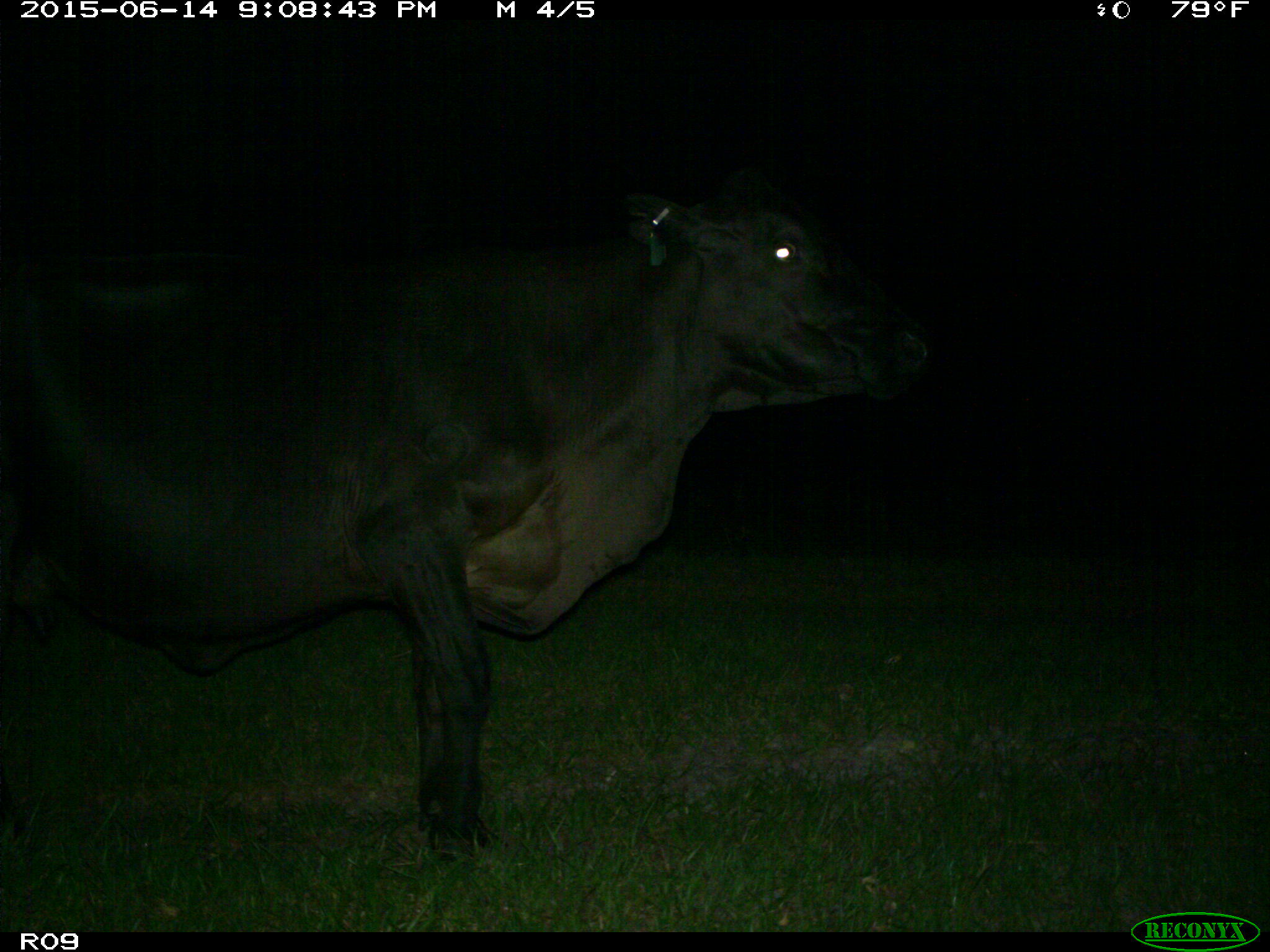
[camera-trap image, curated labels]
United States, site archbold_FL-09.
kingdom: Animalia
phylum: Chordata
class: Mammalia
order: Artiodactyla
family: Bovidae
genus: Bos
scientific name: Bos taurus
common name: domestic cow